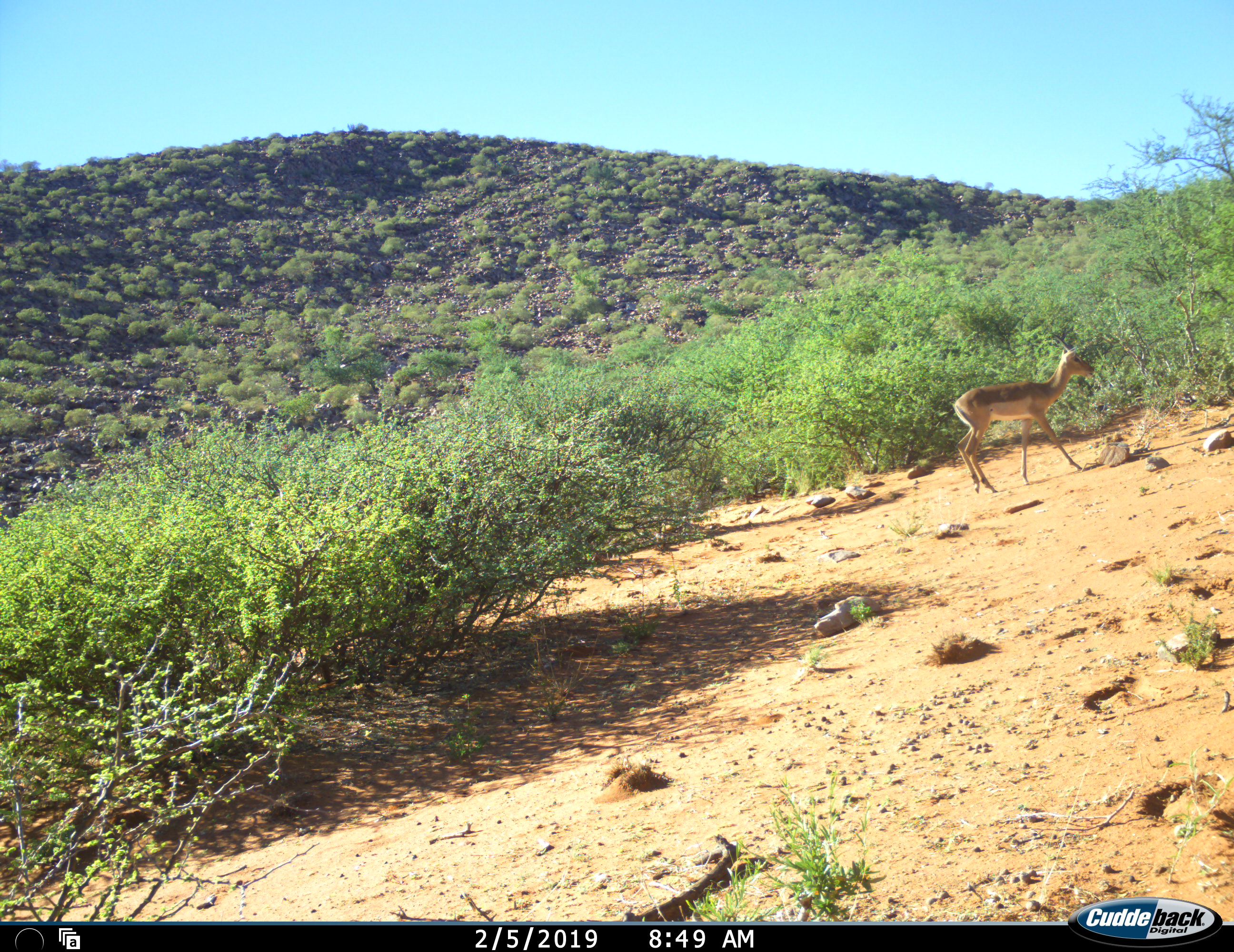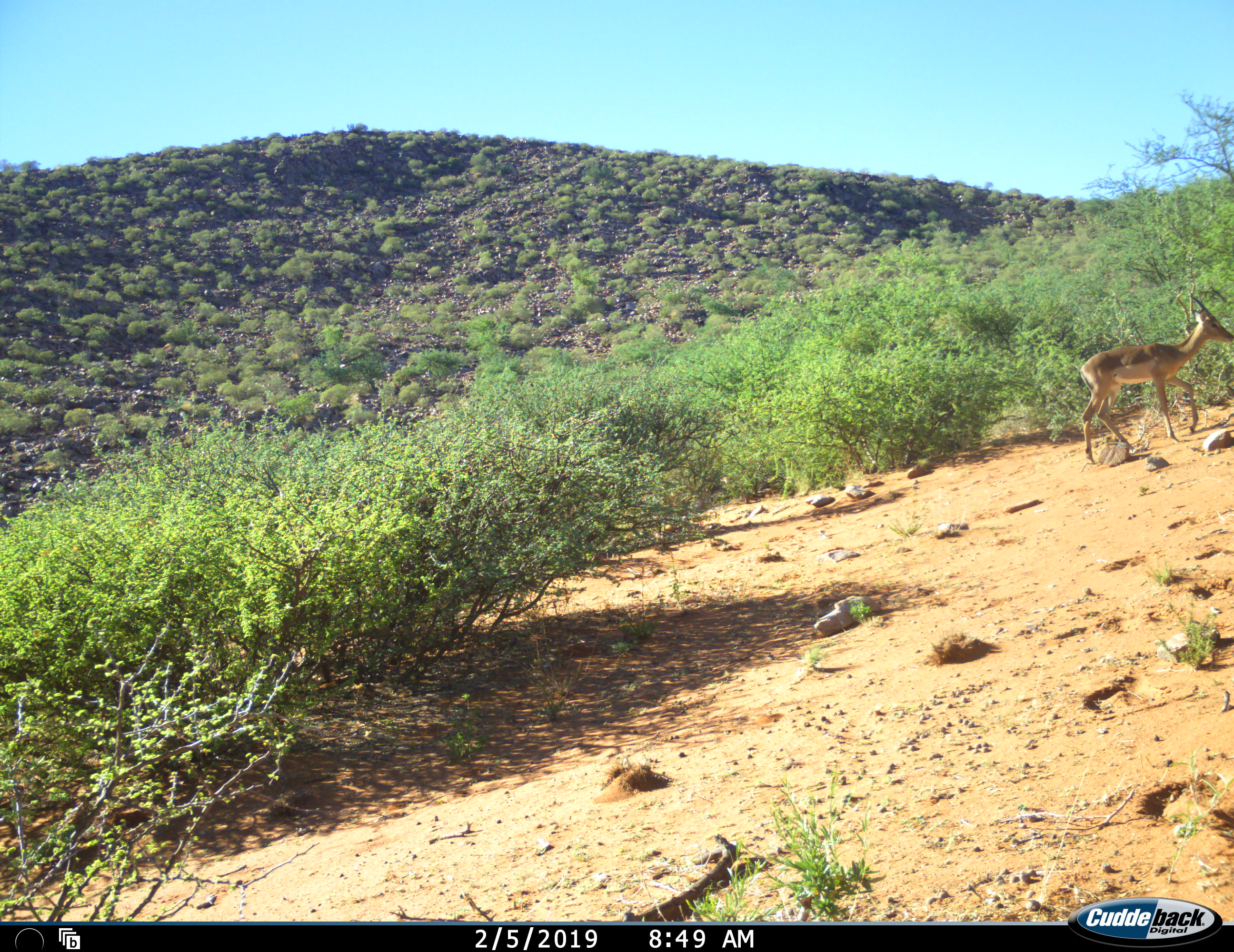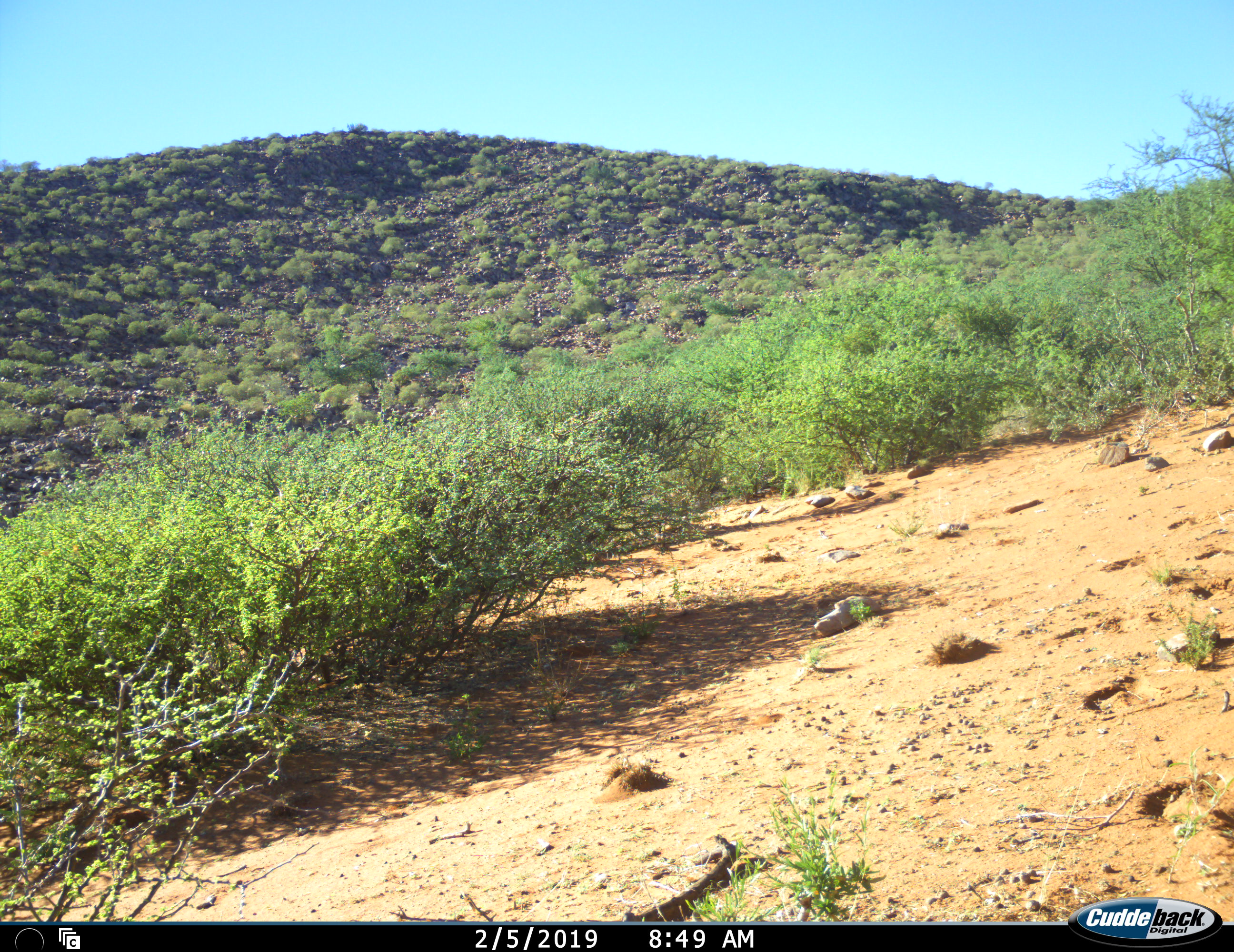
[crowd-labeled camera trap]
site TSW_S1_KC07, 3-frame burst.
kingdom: Animalia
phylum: Chordata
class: Mammalia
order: Artiodactyla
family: Bovidae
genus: Aepyceros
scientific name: Aepyceros melampus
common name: impala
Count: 1.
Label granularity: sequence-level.